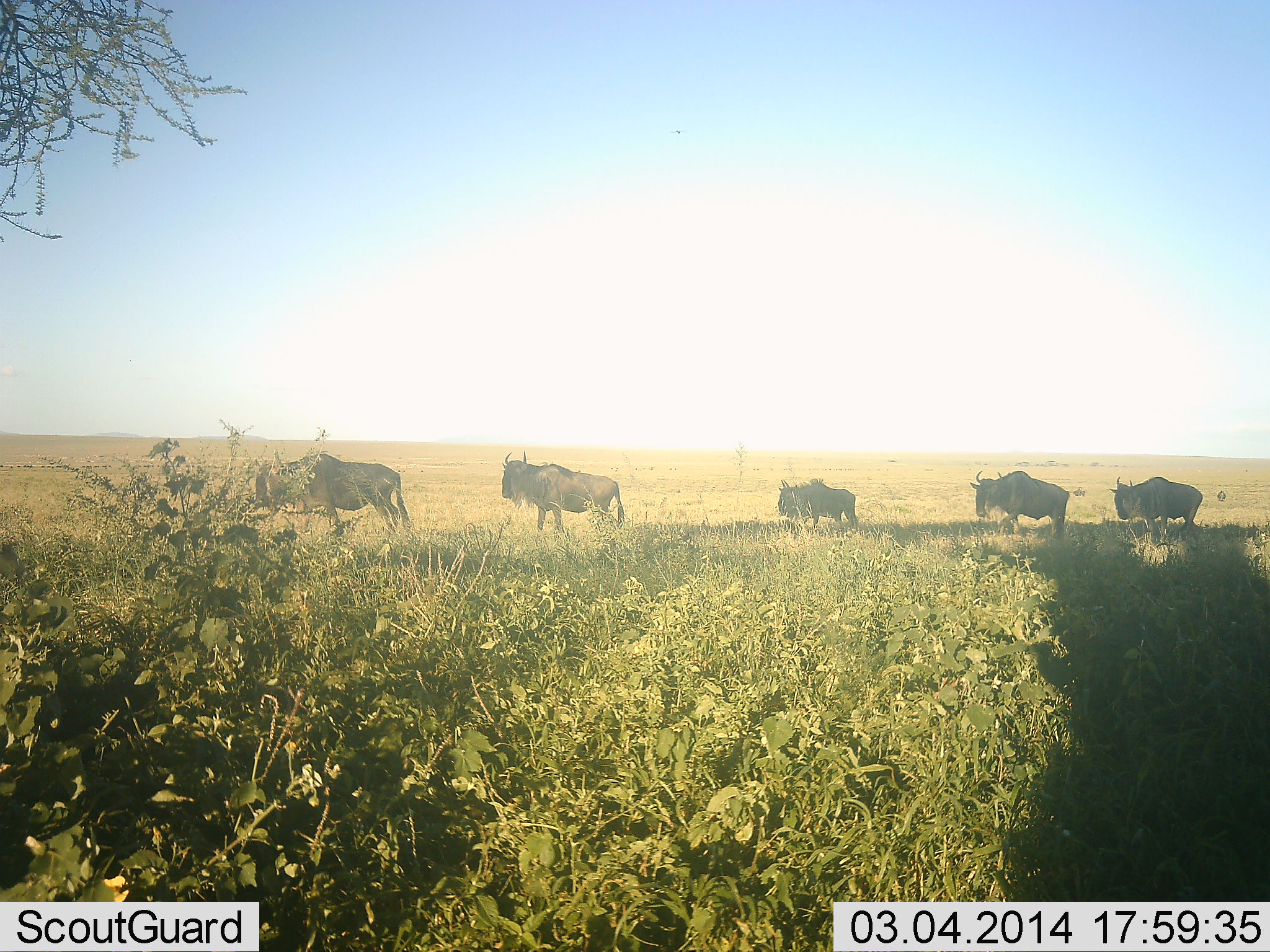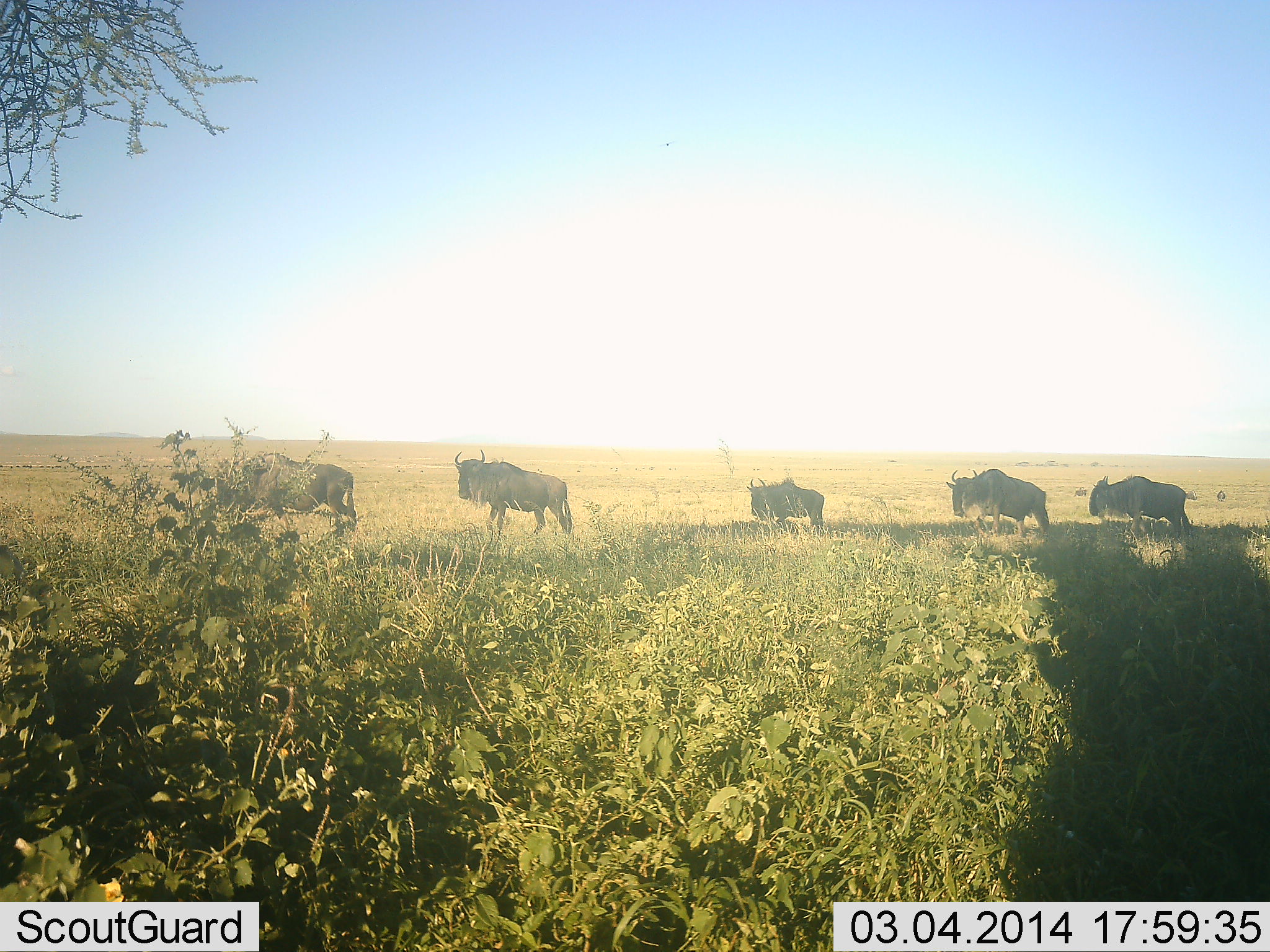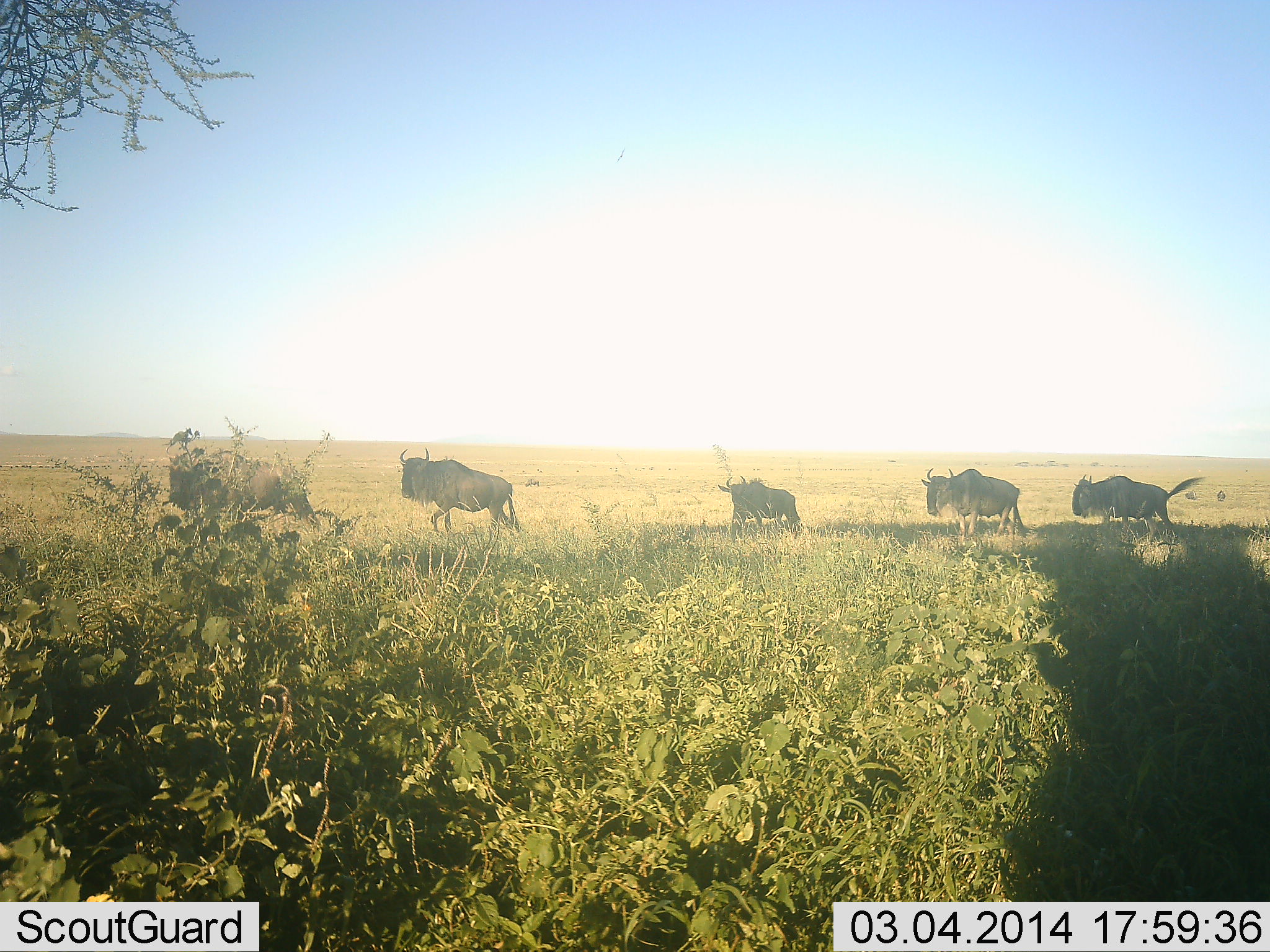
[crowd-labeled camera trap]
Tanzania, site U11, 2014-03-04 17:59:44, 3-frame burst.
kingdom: Animalia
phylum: Chordata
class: Mammalia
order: Artiodactyla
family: Bovidae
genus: Connochaetes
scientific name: Connochaetes taurinus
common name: blue wildebeest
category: wildebeest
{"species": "wildebeest (blue wildebeest) (Connochaetes taurinus)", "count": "5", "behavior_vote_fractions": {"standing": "10%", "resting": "0%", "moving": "90%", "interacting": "0%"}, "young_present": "10%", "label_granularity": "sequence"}